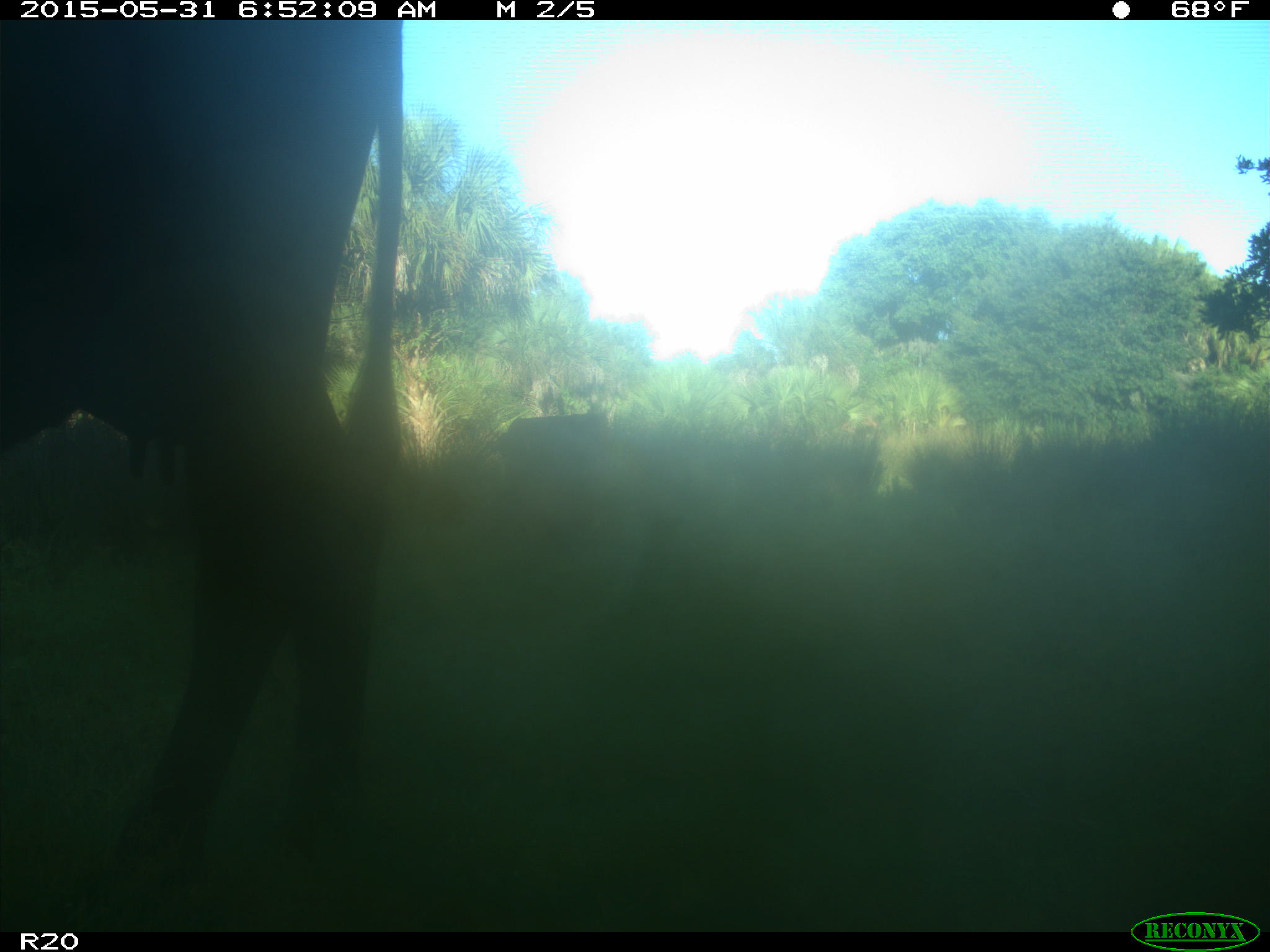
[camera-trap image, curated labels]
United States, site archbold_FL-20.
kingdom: Animalia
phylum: Chordata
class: Mammalia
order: Artiodactyla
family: Bovidae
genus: Bos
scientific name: Bos taurus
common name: domestic cow